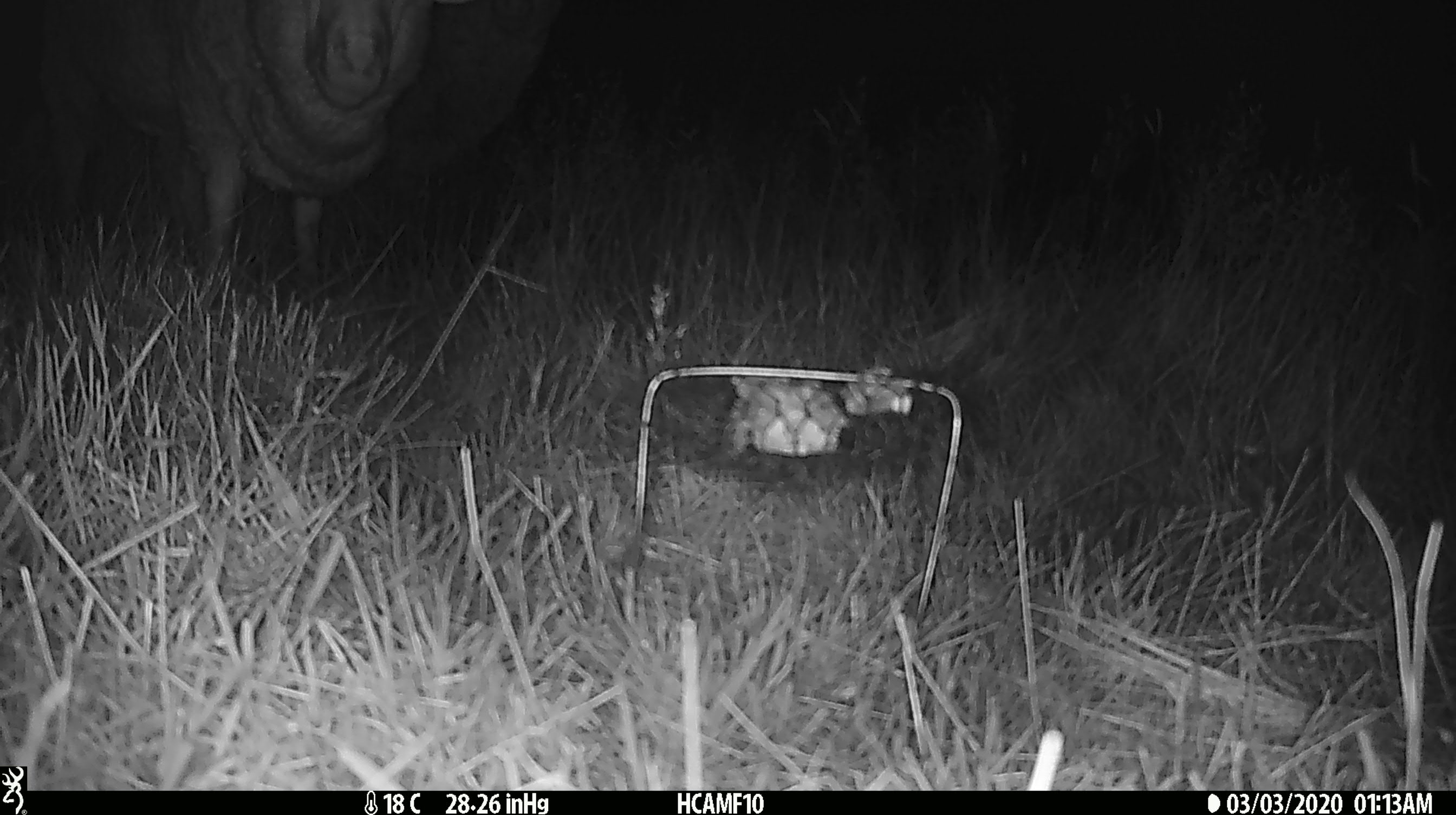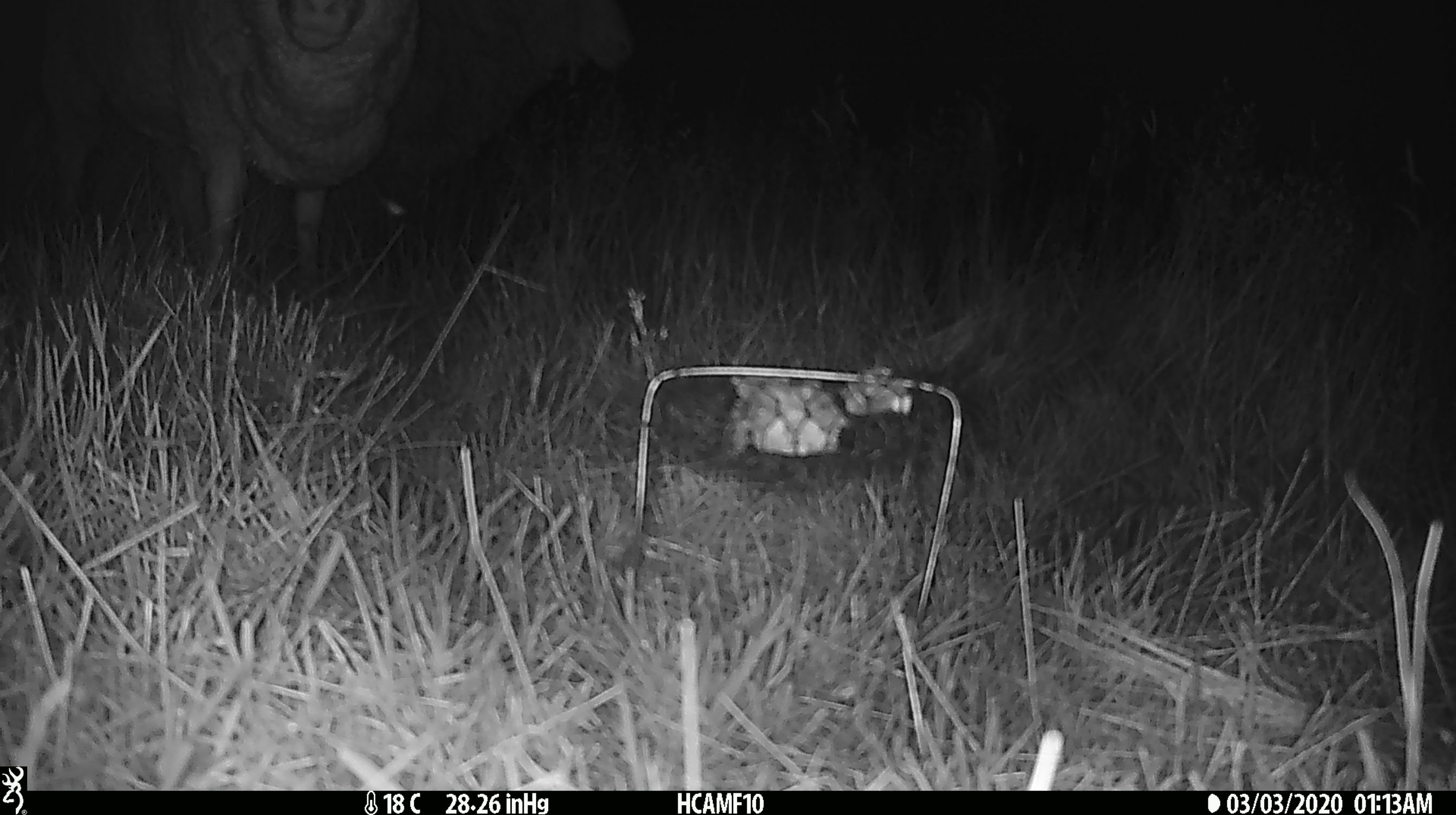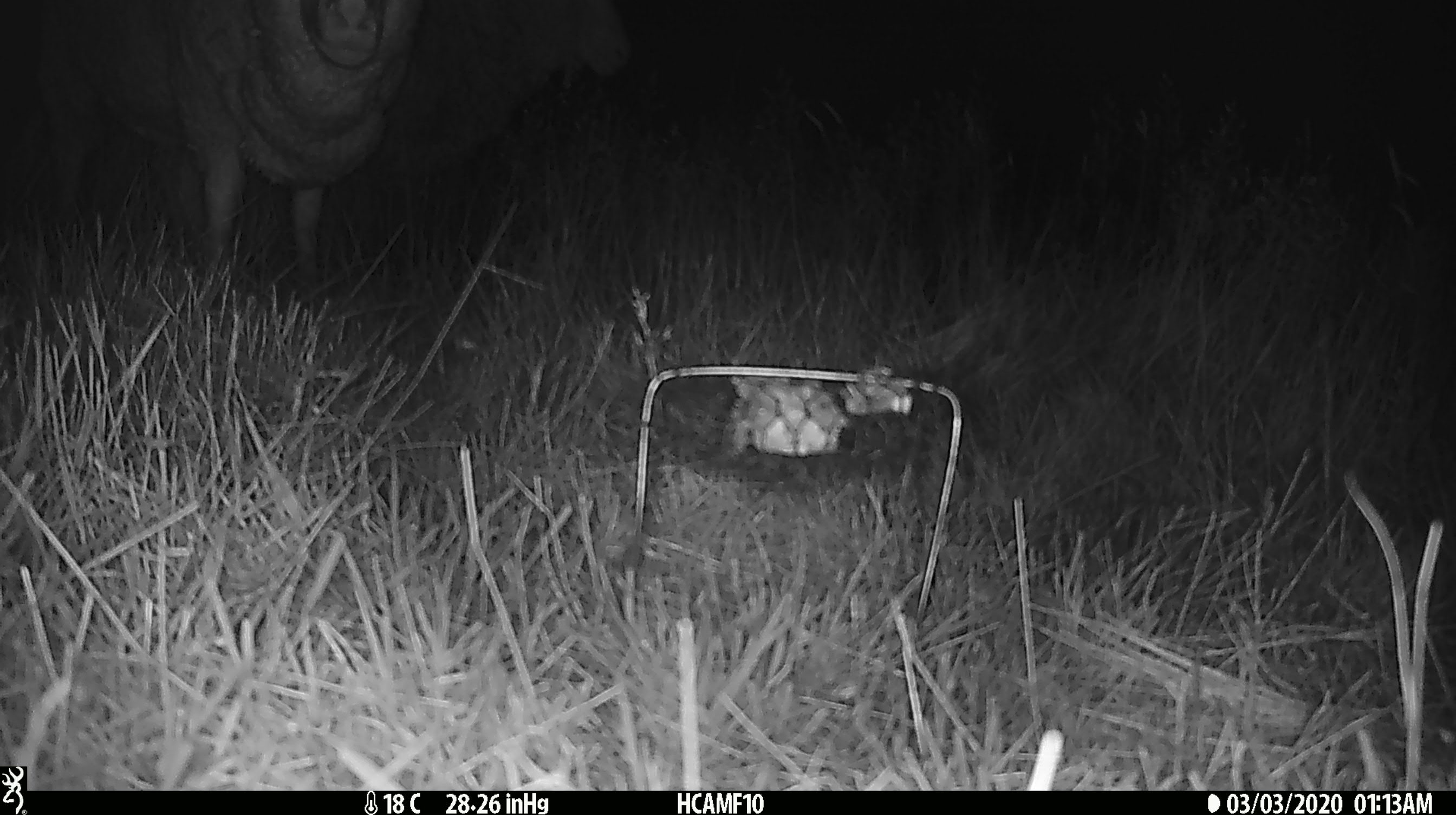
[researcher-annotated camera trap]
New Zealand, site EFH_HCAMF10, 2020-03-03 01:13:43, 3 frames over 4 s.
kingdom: Animalia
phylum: Chordata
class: Mammalia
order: Artiodactyla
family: Bovidae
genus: Ovis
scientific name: Ovis aries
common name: domestic sheep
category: sheep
Sheep (domestic sheep) (Ovis aries).